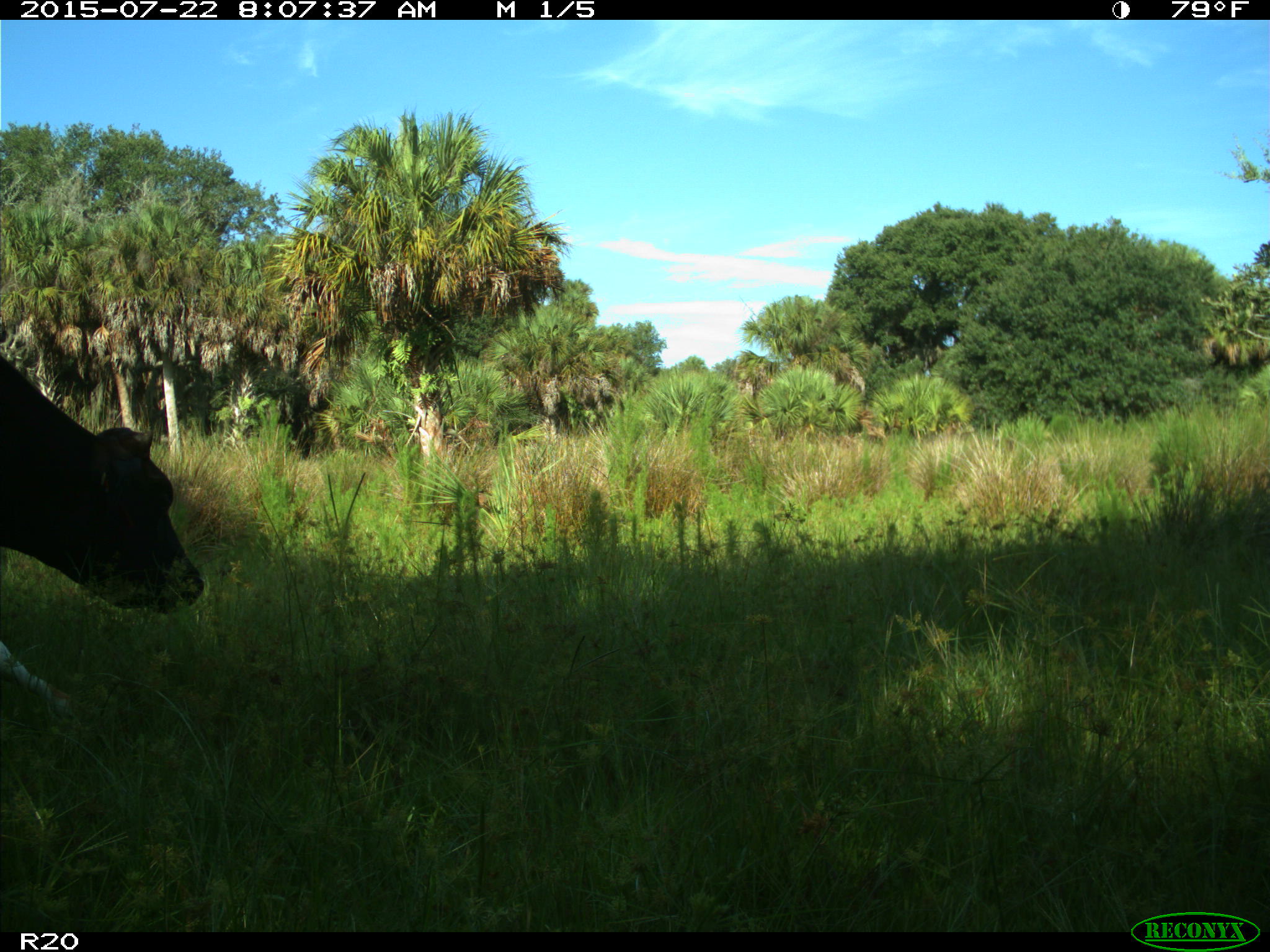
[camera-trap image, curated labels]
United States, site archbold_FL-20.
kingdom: Animalia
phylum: Chordata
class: Mammalia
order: Artiodactyla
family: Bovidae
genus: Bos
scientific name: Bos taurus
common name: domestic cow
Bos taurus (domestic cow).